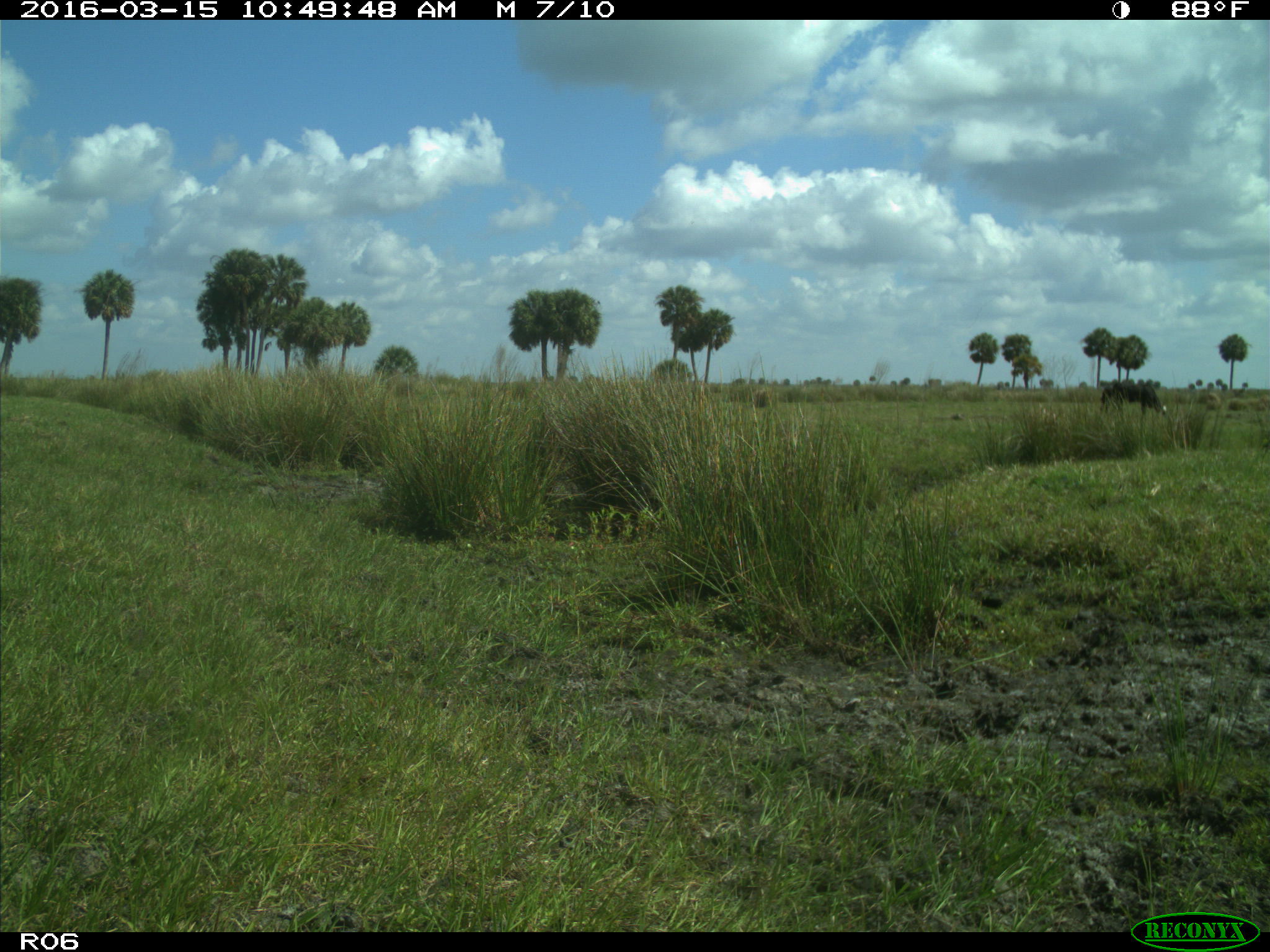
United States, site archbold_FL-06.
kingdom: Animalia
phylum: Chordata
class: Mammalia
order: Artiodactyla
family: Bovidae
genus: Bos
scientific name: Bos taurus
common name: domestic cow